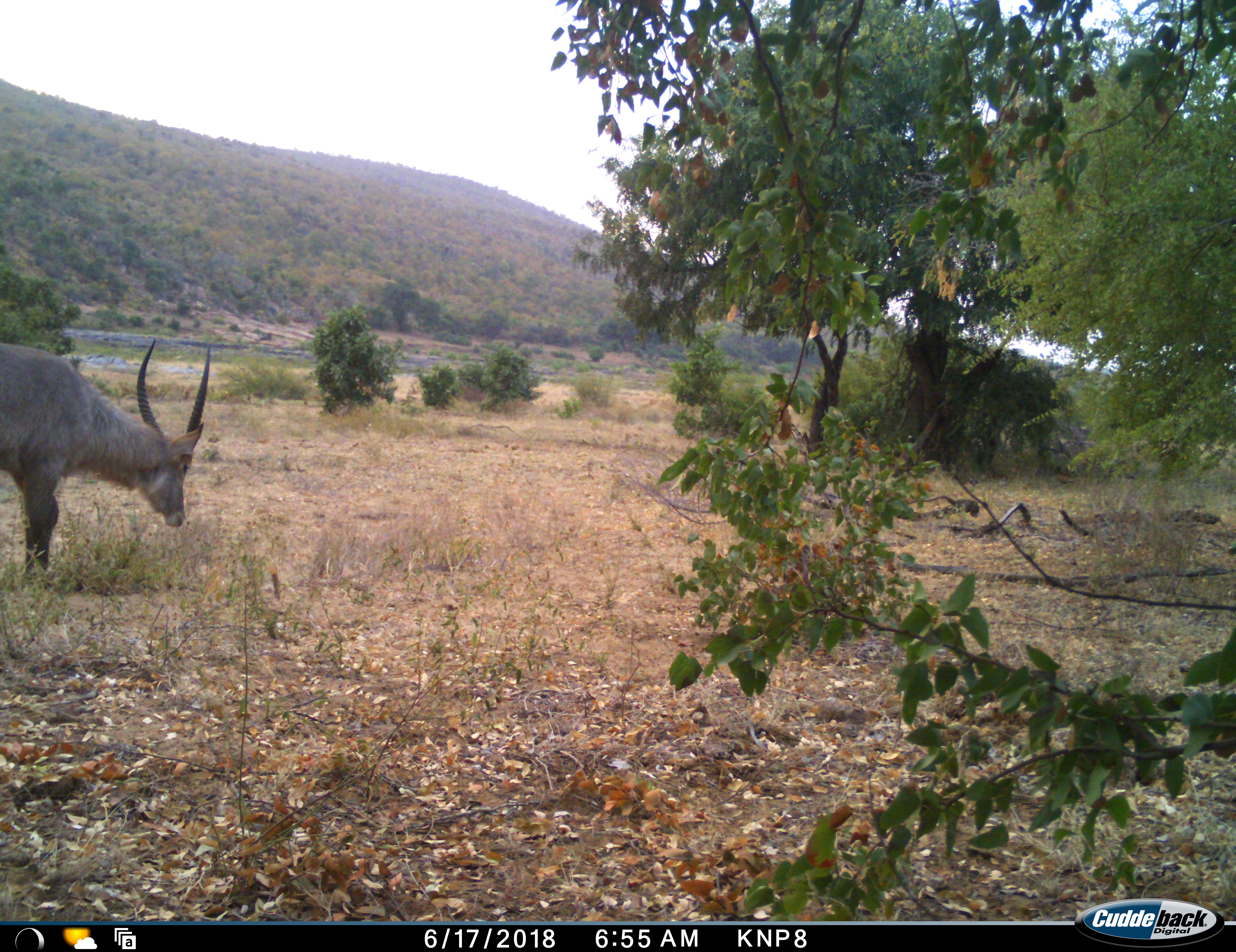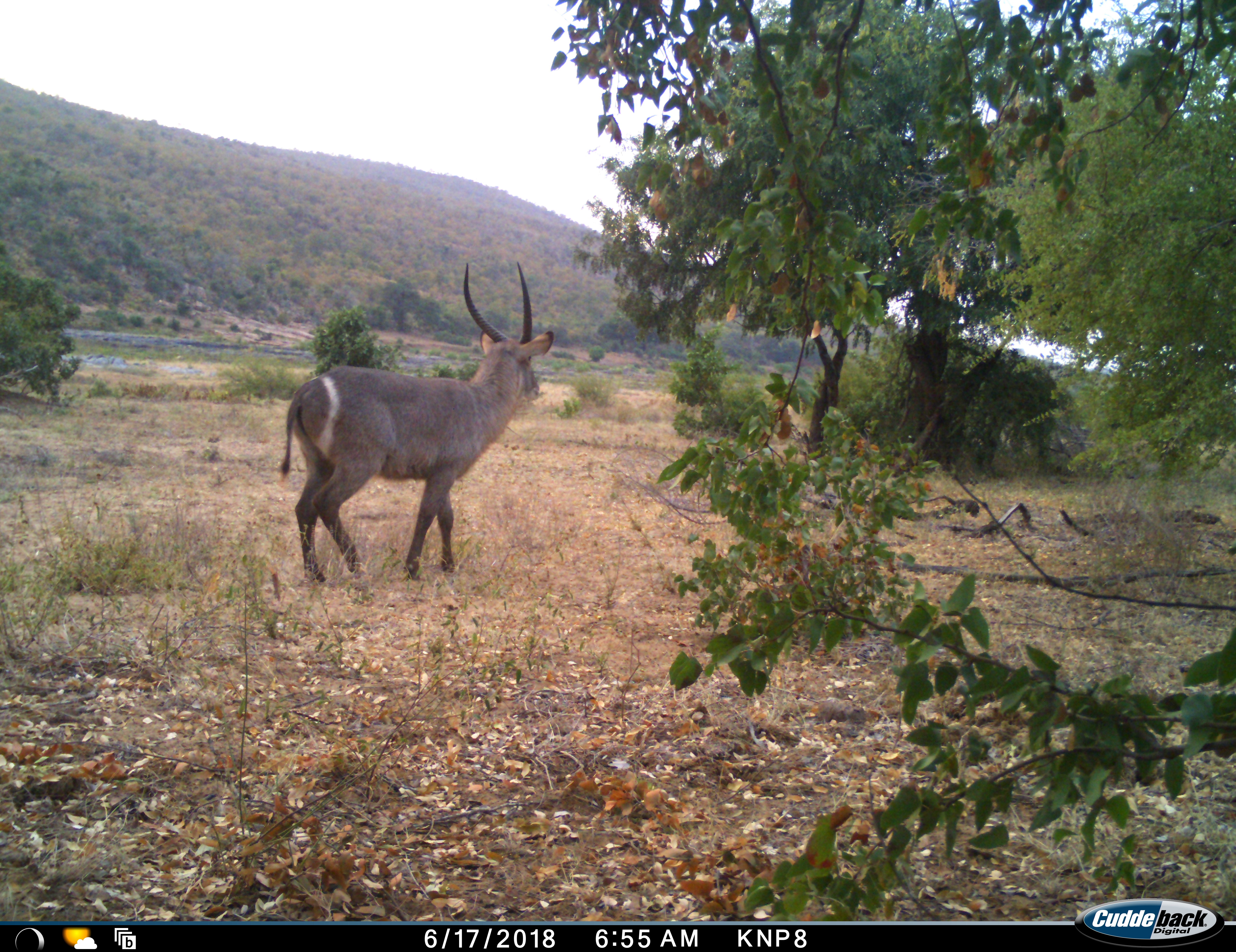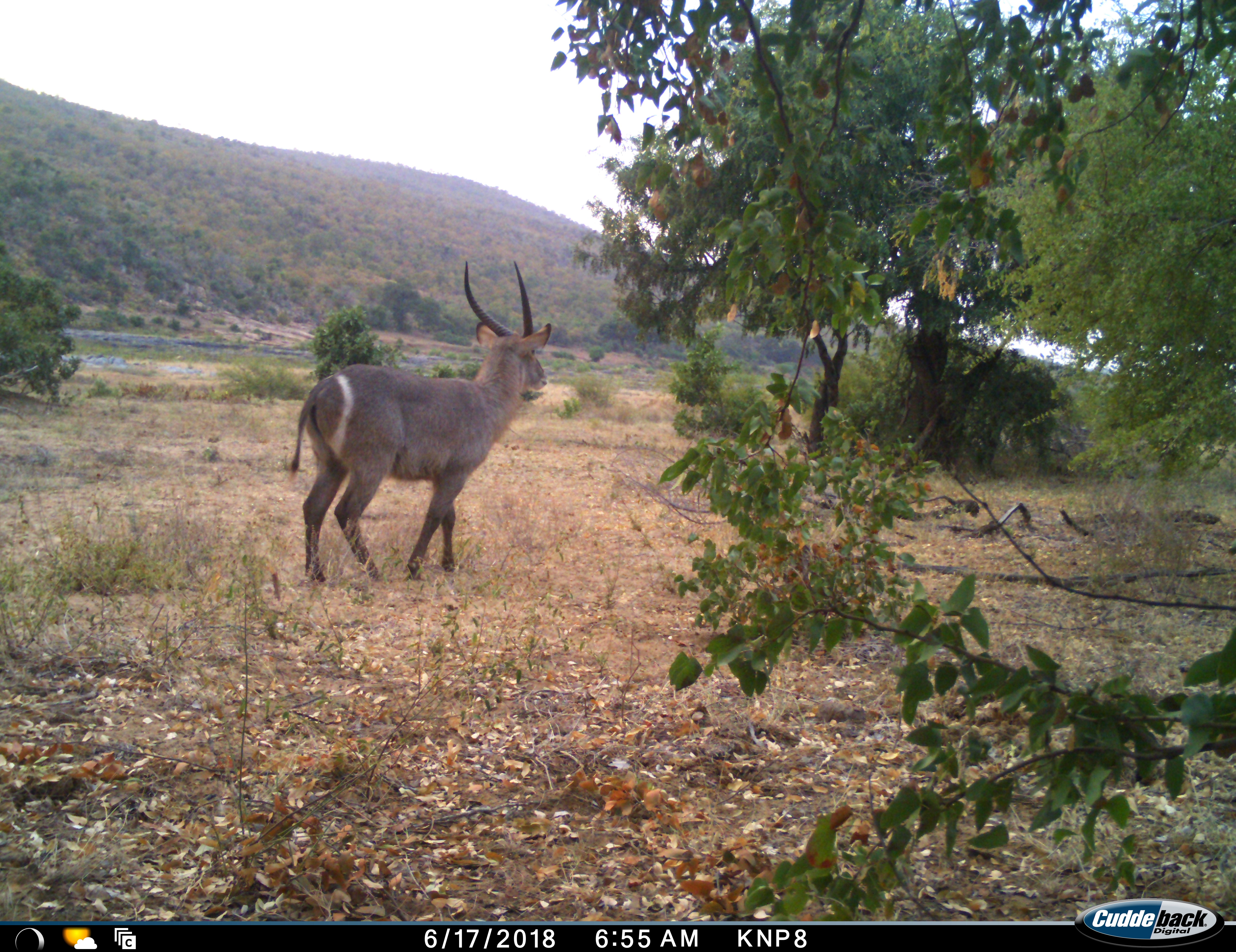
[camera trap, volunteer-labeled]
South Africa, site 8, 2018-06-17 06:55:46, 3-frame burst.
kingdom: Animalia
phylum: Chordata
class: Mammalia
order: Artiodactyla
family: Bovidae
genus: Kobus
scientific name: Kobus ellipsiprymnus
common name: waterbuck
Waterbuck (Kobus ellipsiprymnus), count 1. Behavior (volunteer vote fractions): standing 38%, resting 0%, moving 75%, interacting 0%. Young present (vote fraction): 0%. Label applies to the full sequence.